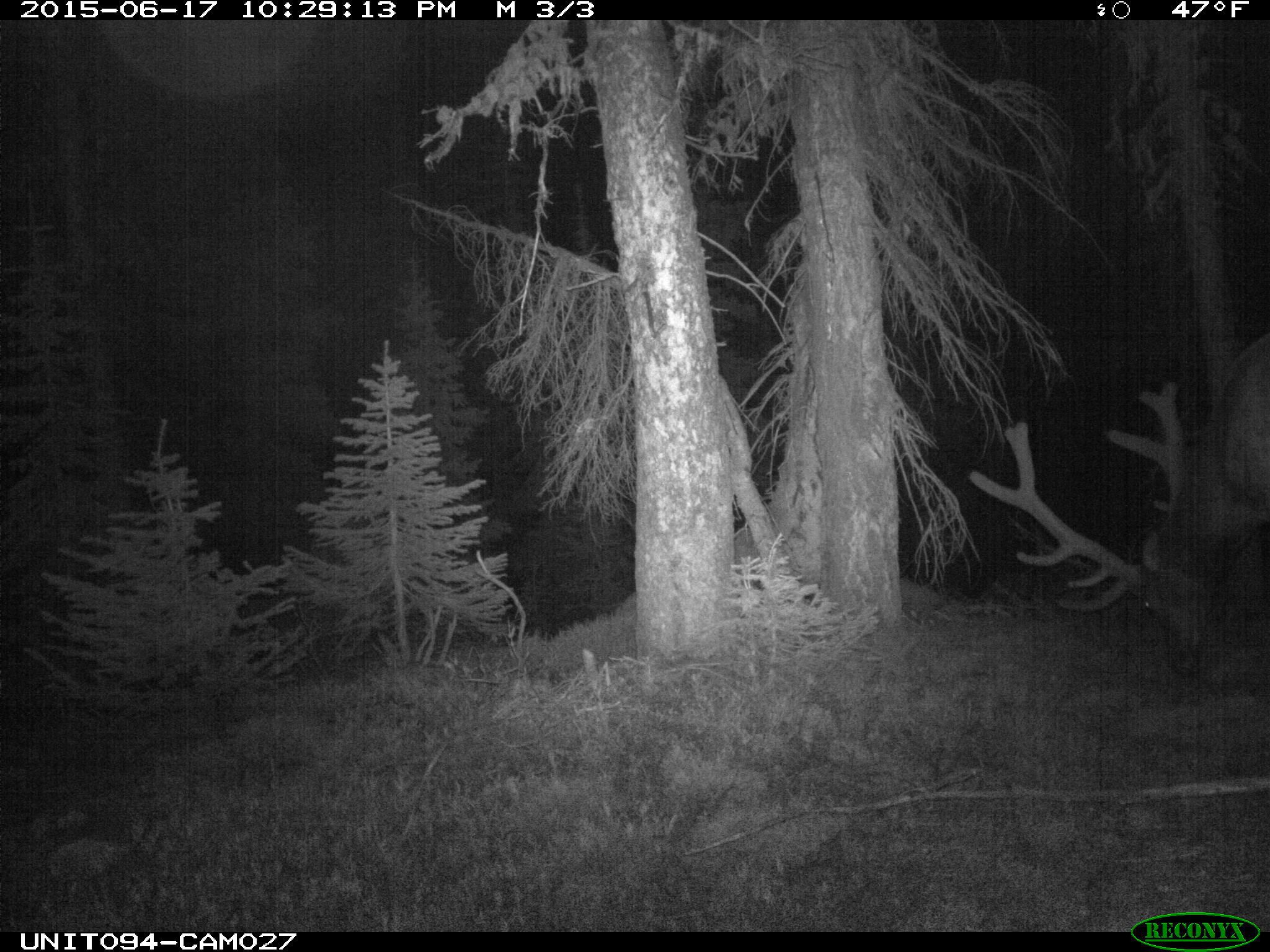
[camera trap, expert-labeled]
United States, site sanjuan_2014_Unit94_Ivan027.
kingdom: Animalia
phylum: Chordata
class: Mammalia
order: Artiodactyla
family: Cervidae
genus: Cervus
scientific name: Cervus elaphus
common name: red deer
Cervus elaphus (red deer).